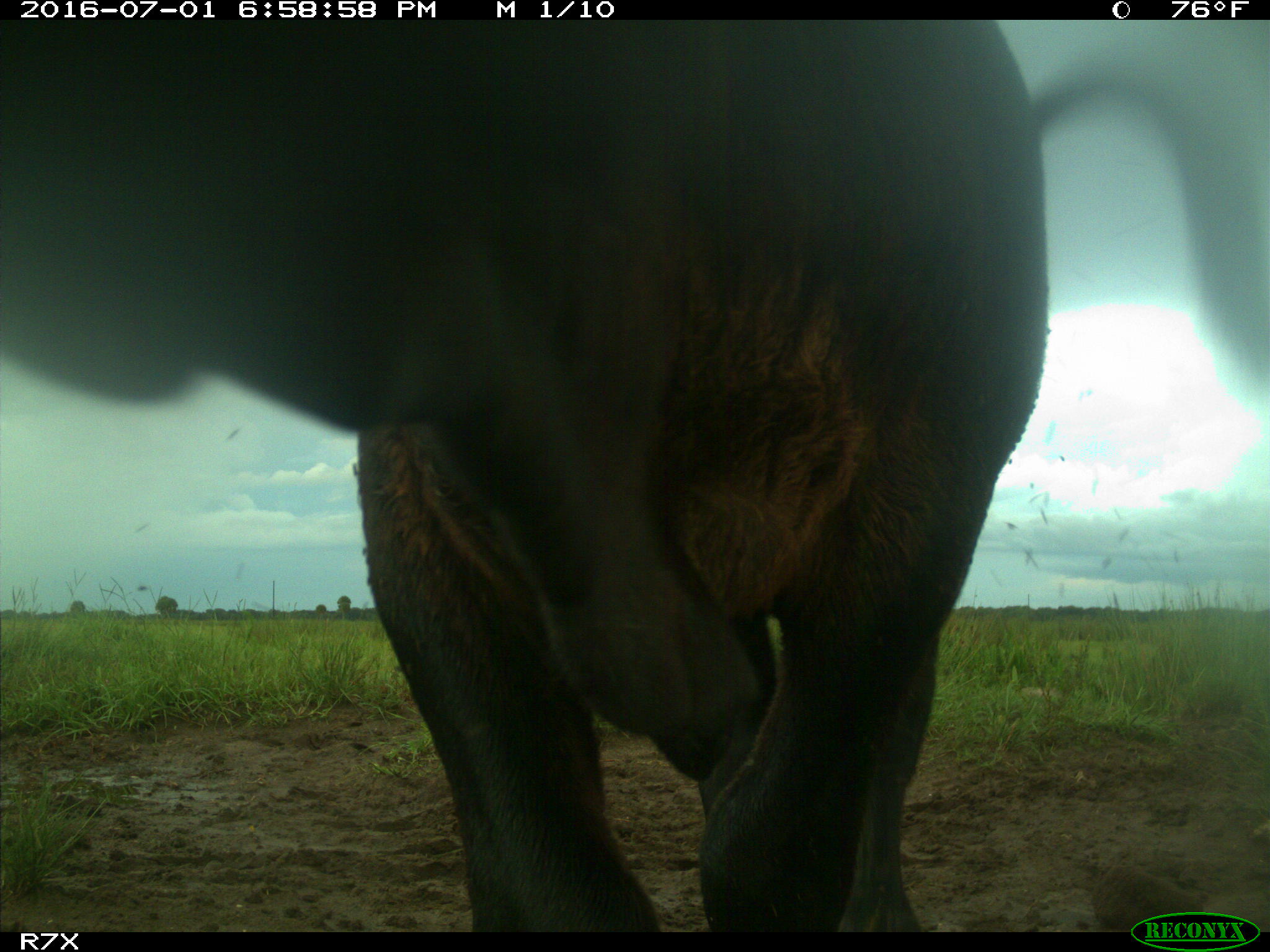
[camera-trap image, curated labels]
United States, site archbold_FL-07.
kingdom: Animalia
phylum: Chordata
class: Mammalia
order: Artiodactyla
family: Bovidae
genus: Bos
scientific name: Bos taurus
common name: domestic cow